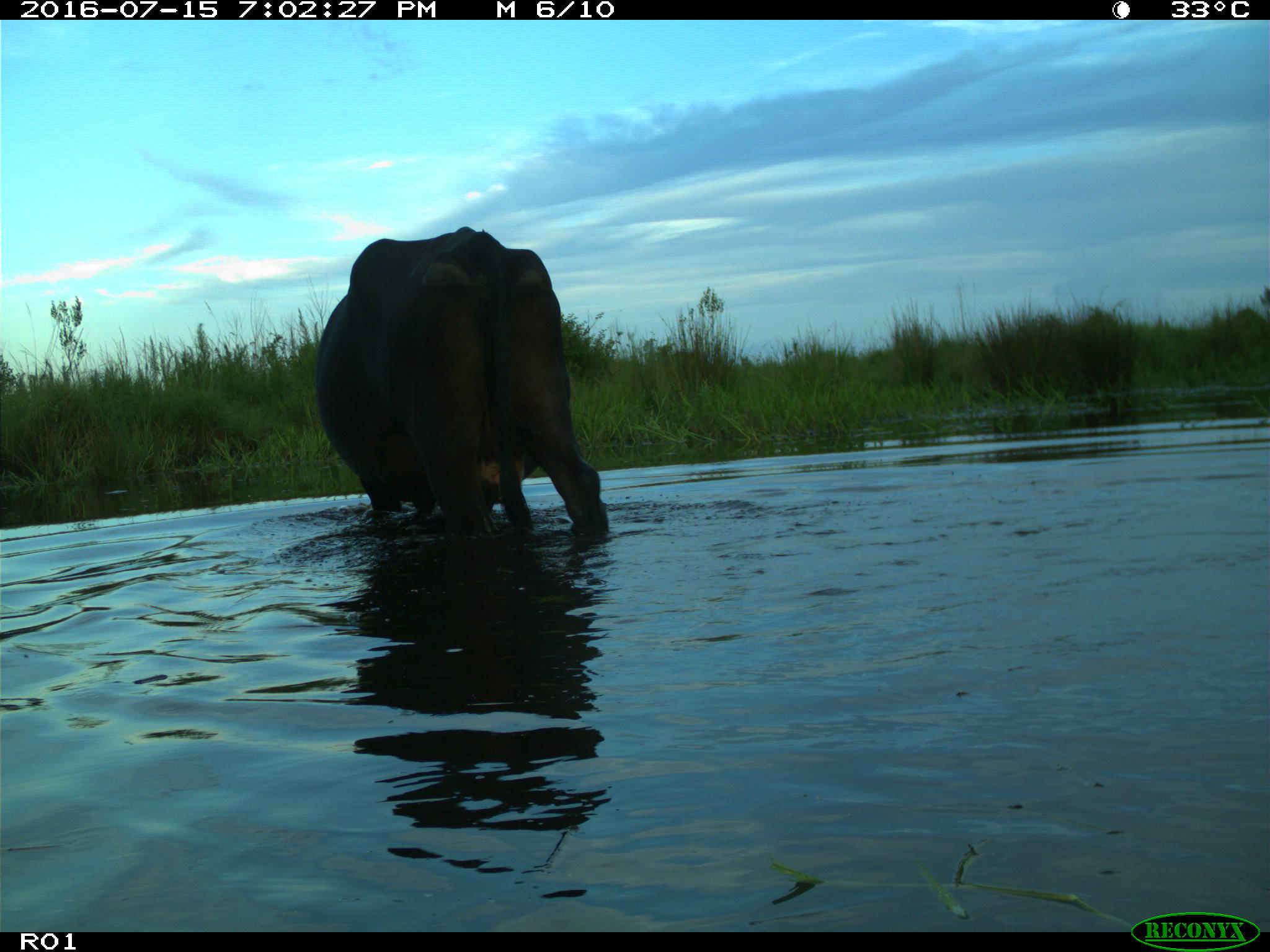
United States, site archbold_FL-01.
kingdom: Animalia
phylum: Chordata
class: Mammalia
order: Artiodactyla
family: Bovidae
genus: Bos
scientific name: Bos taurus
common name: domestic cow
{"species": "Bos taurus (domestic cow)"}